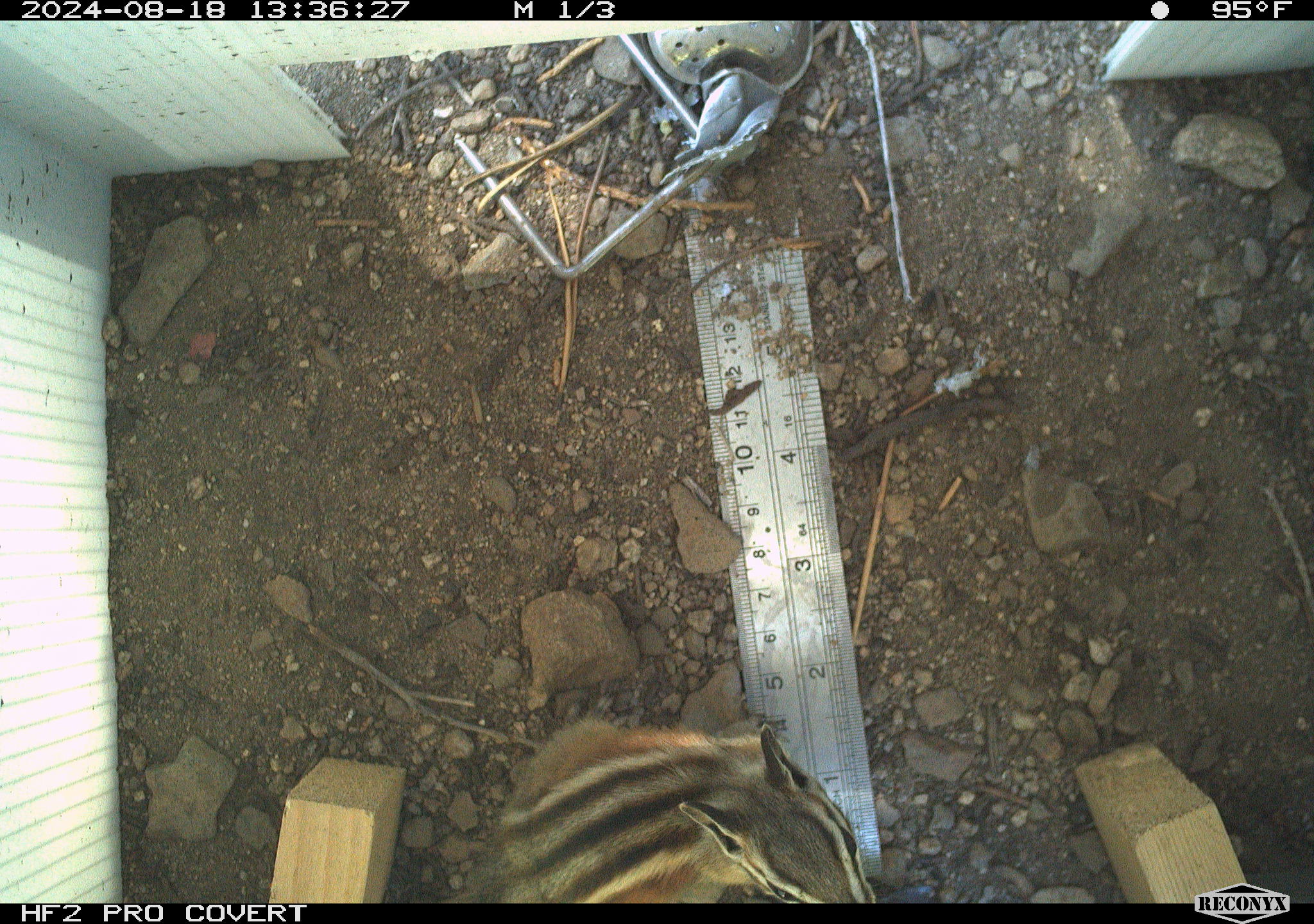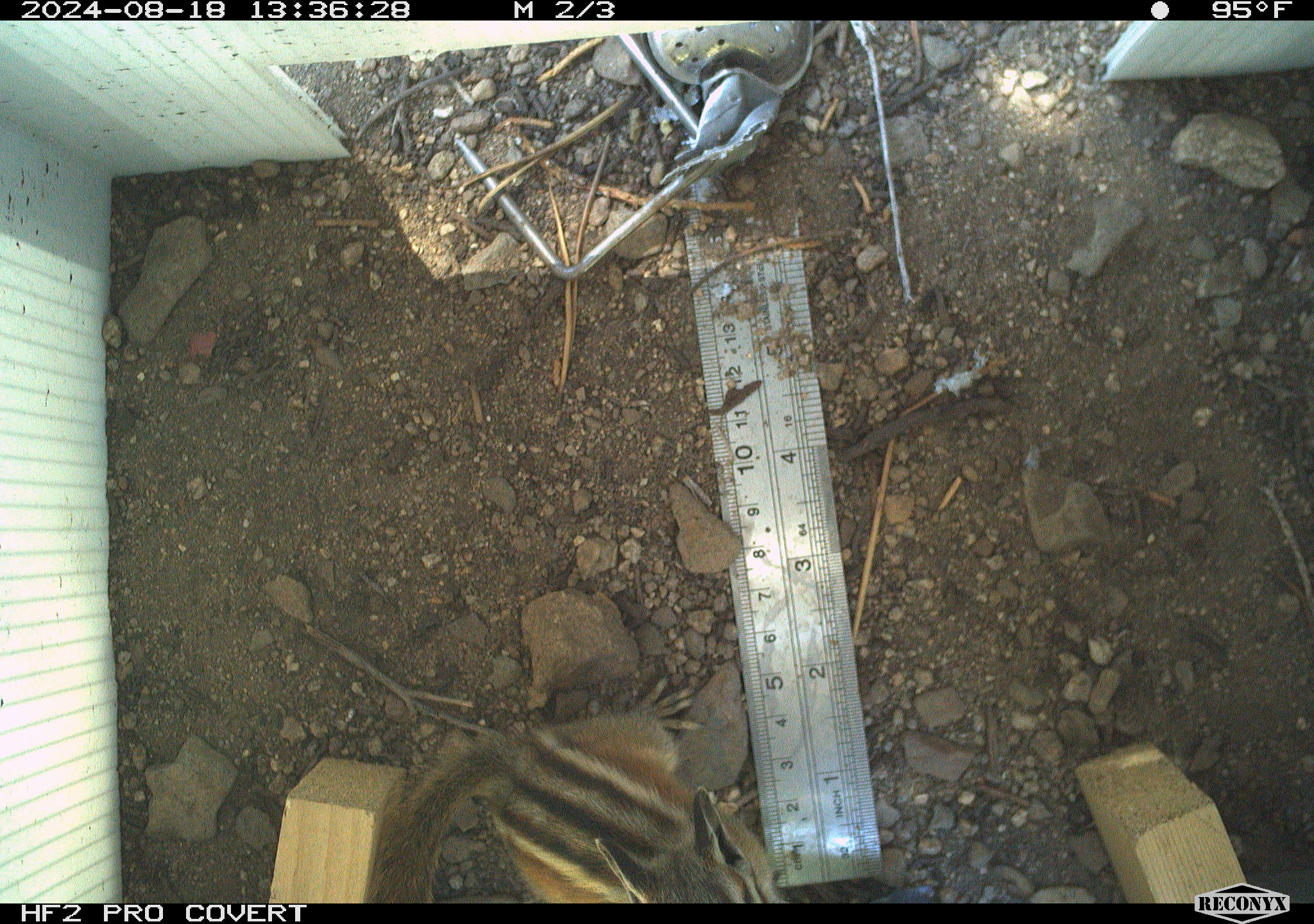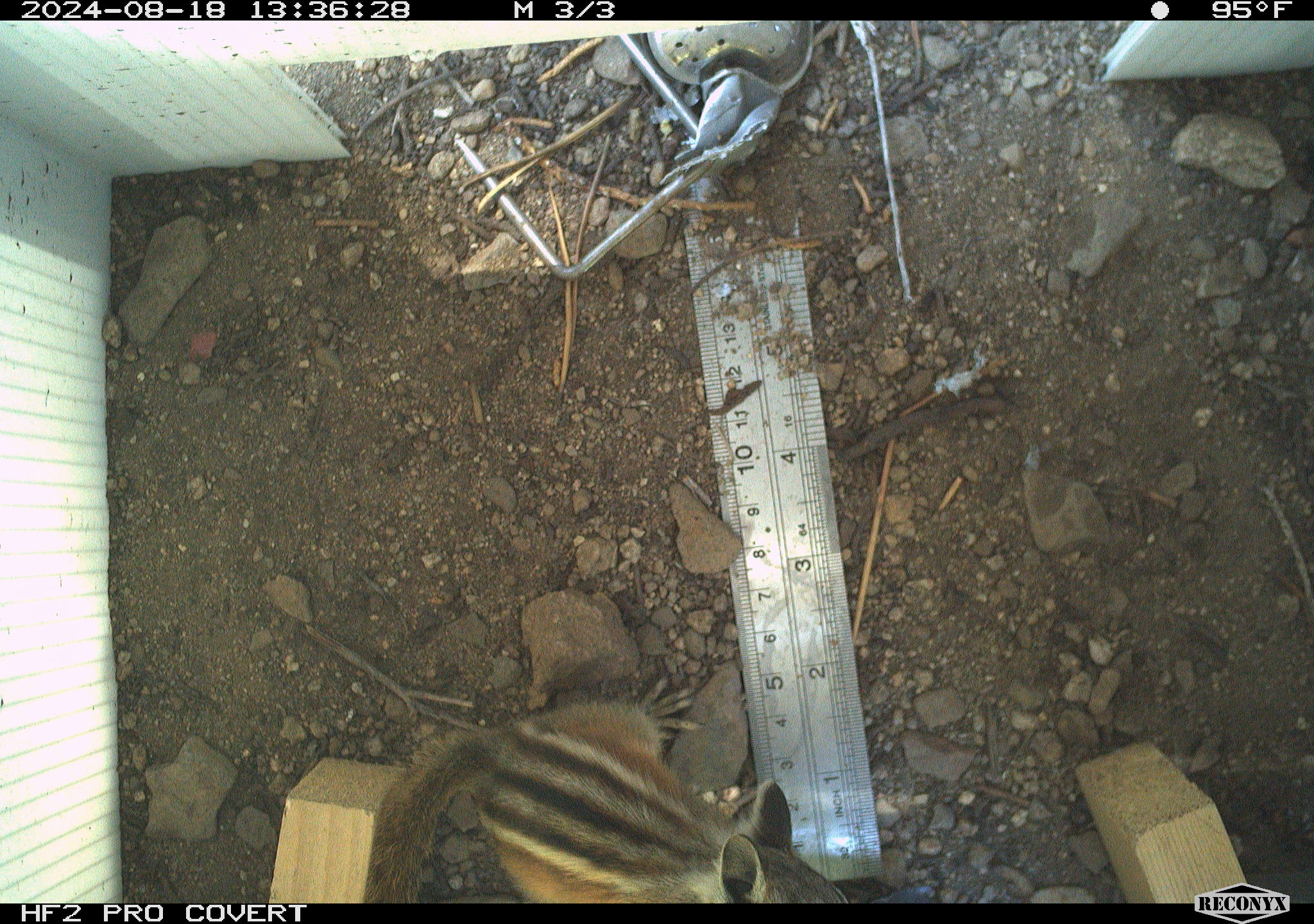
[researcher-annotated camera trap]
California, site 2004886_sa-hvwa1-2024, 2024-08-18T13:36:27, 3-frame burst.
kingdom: Animalia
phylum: Chordata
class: Mammalia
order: Rodentia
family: Sciuridae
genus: Neotamias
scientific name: Neotamias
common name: western chipmunks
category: neotamias species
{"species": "neotamias species (western chipmunks) (Neotamias)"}